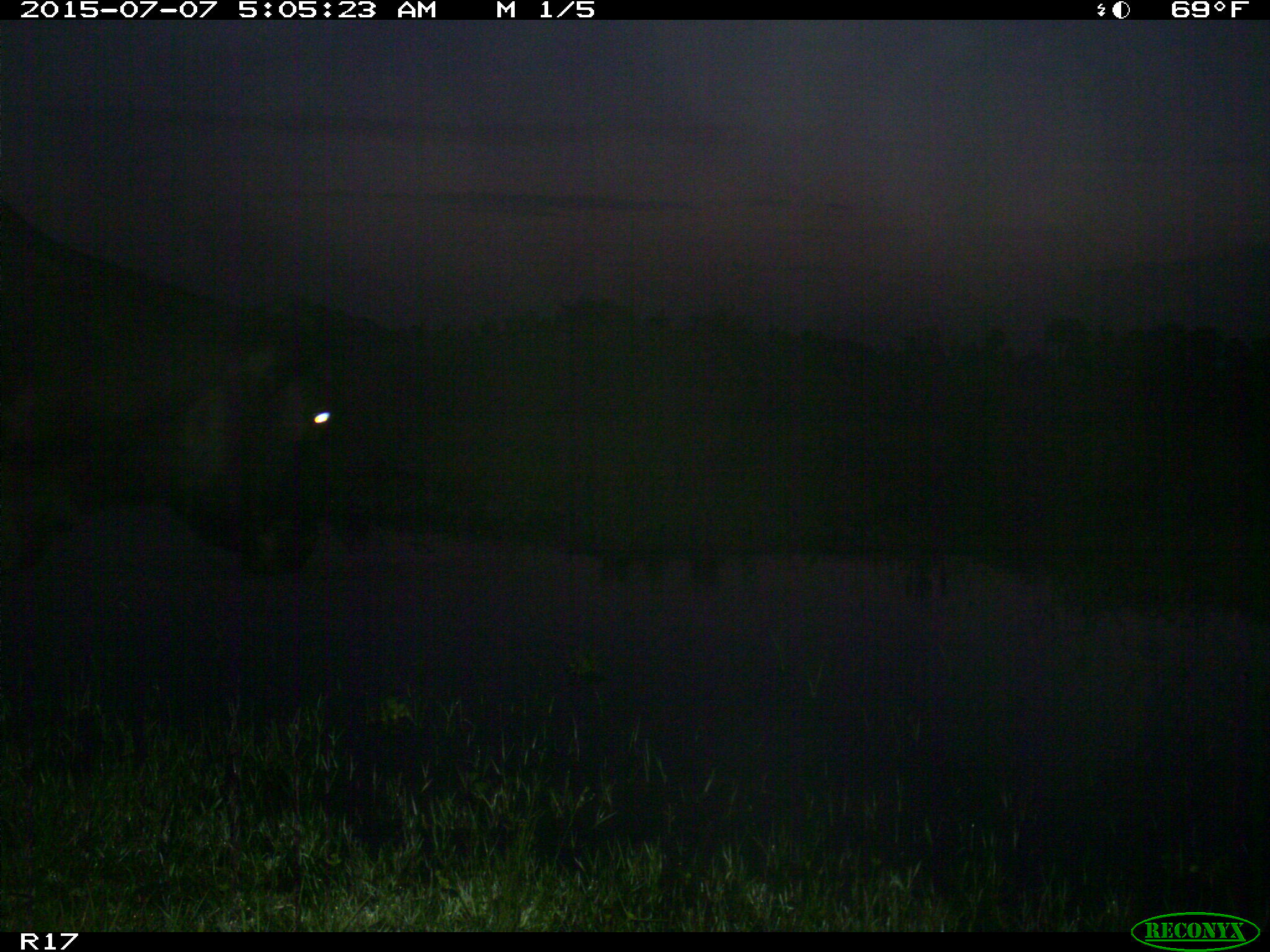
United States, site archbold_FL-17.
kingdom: Animalia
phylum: Chordata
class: Mammalia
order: Artiodactyla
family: Bovidae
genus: Bos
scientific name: Bos taurus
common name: domestic cow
Bos taurus (domestic cow).